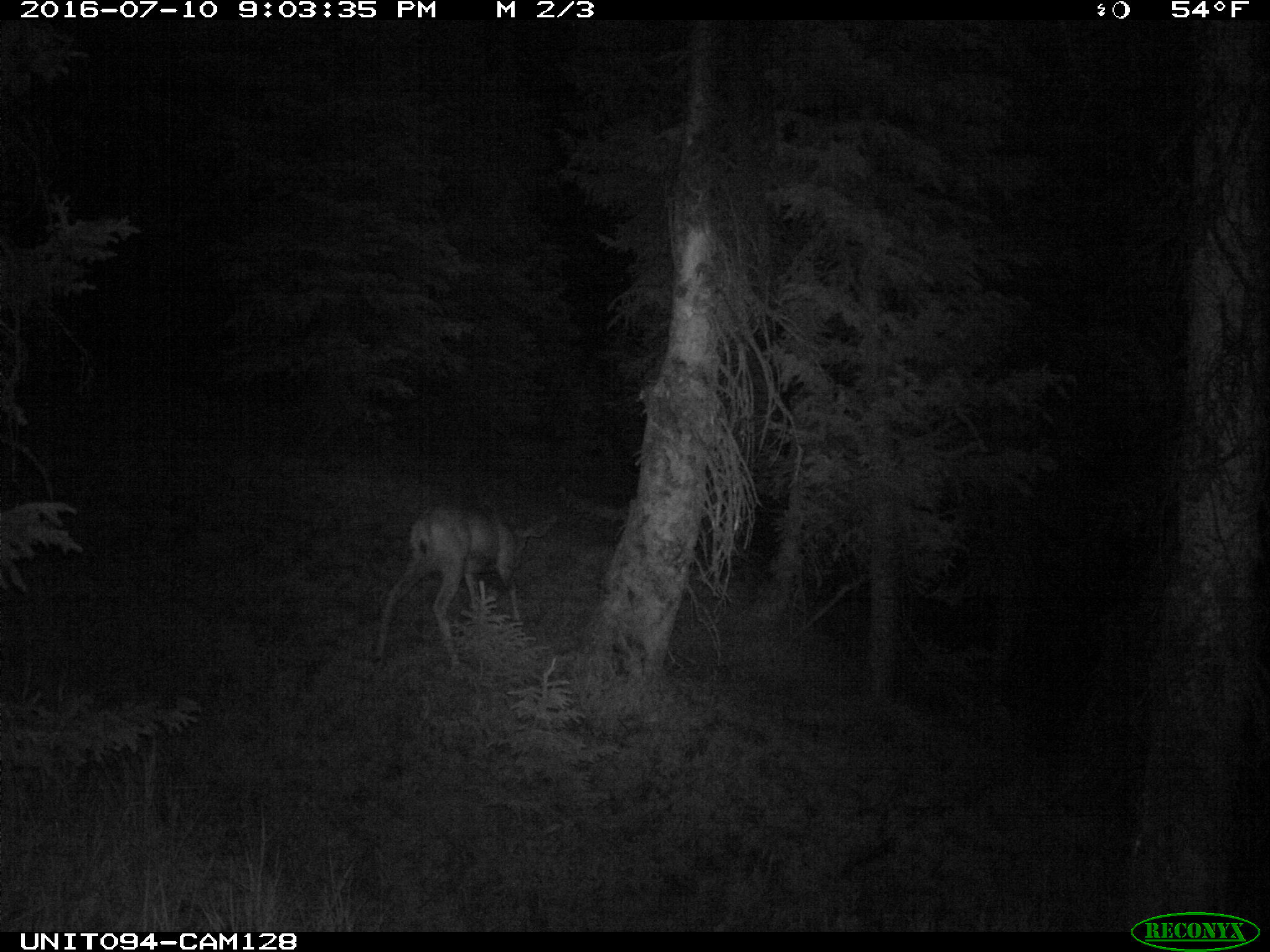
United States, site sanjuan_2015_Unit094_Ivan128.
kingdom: Animalia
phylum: Chordata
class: Mammalia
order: Artiodactyla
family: Cervidae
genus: Odocoileus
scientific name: Odocoileus hemionus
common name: mule deer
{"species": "Odocoileus hemionus (mule deer)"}